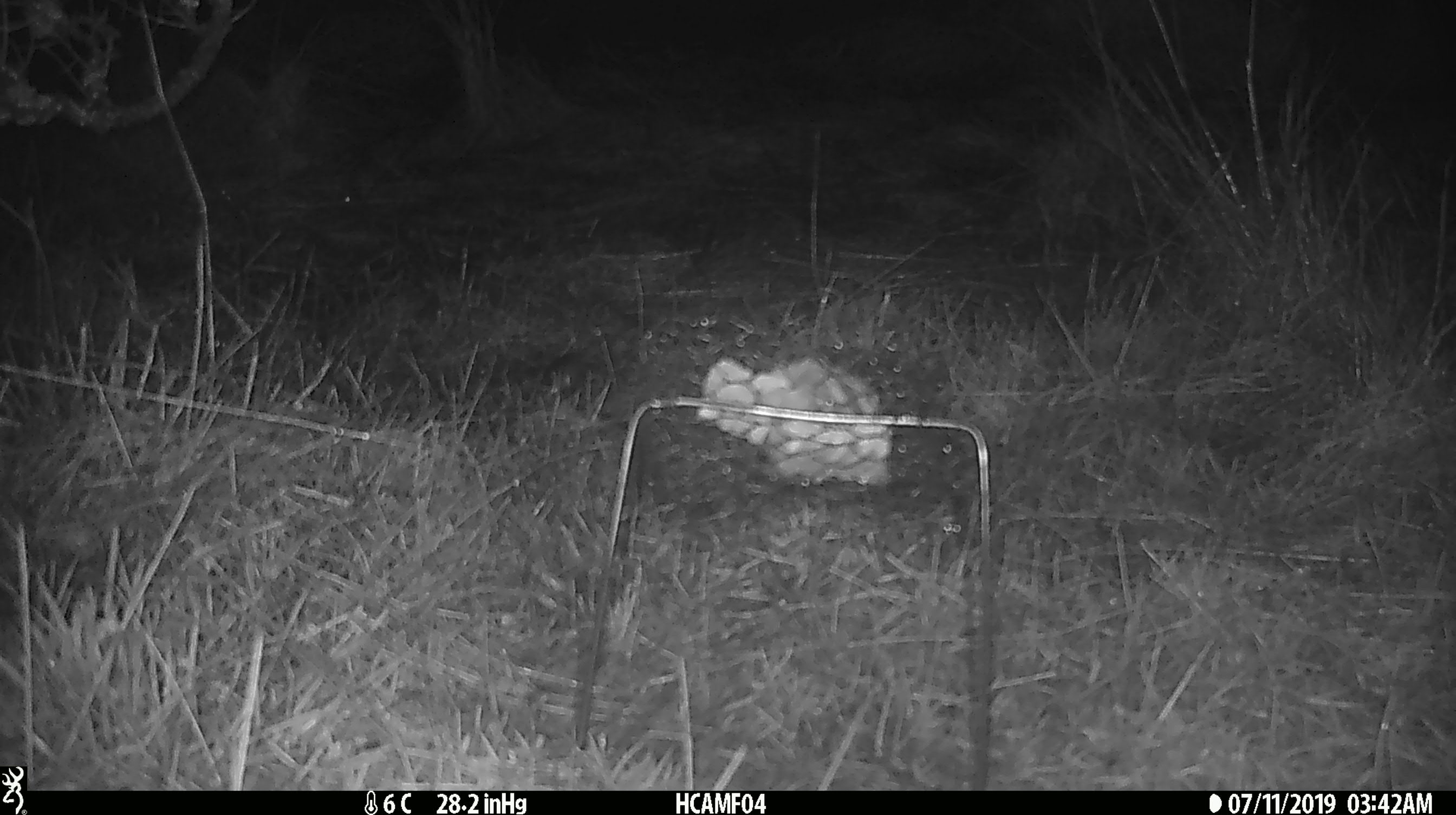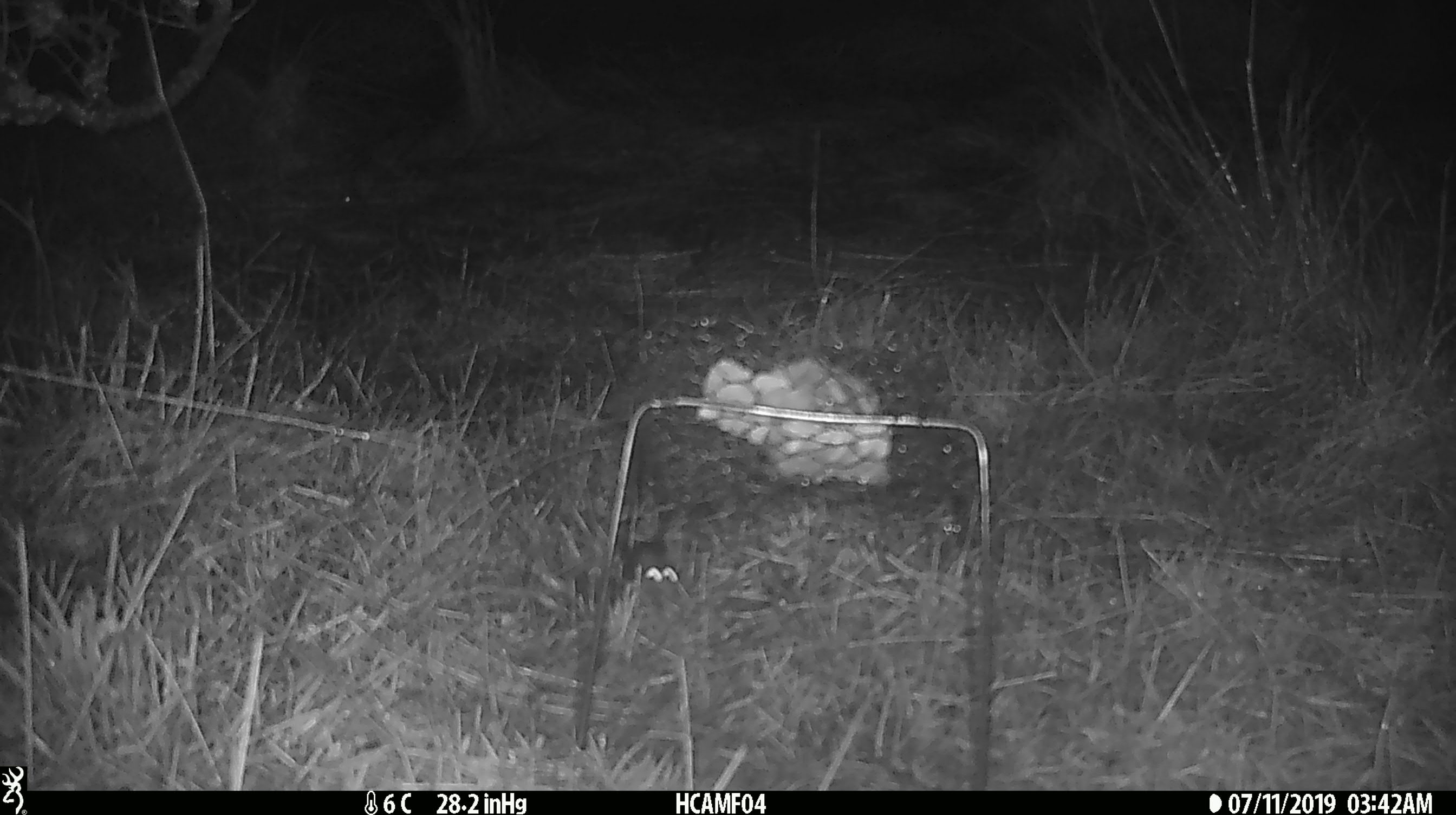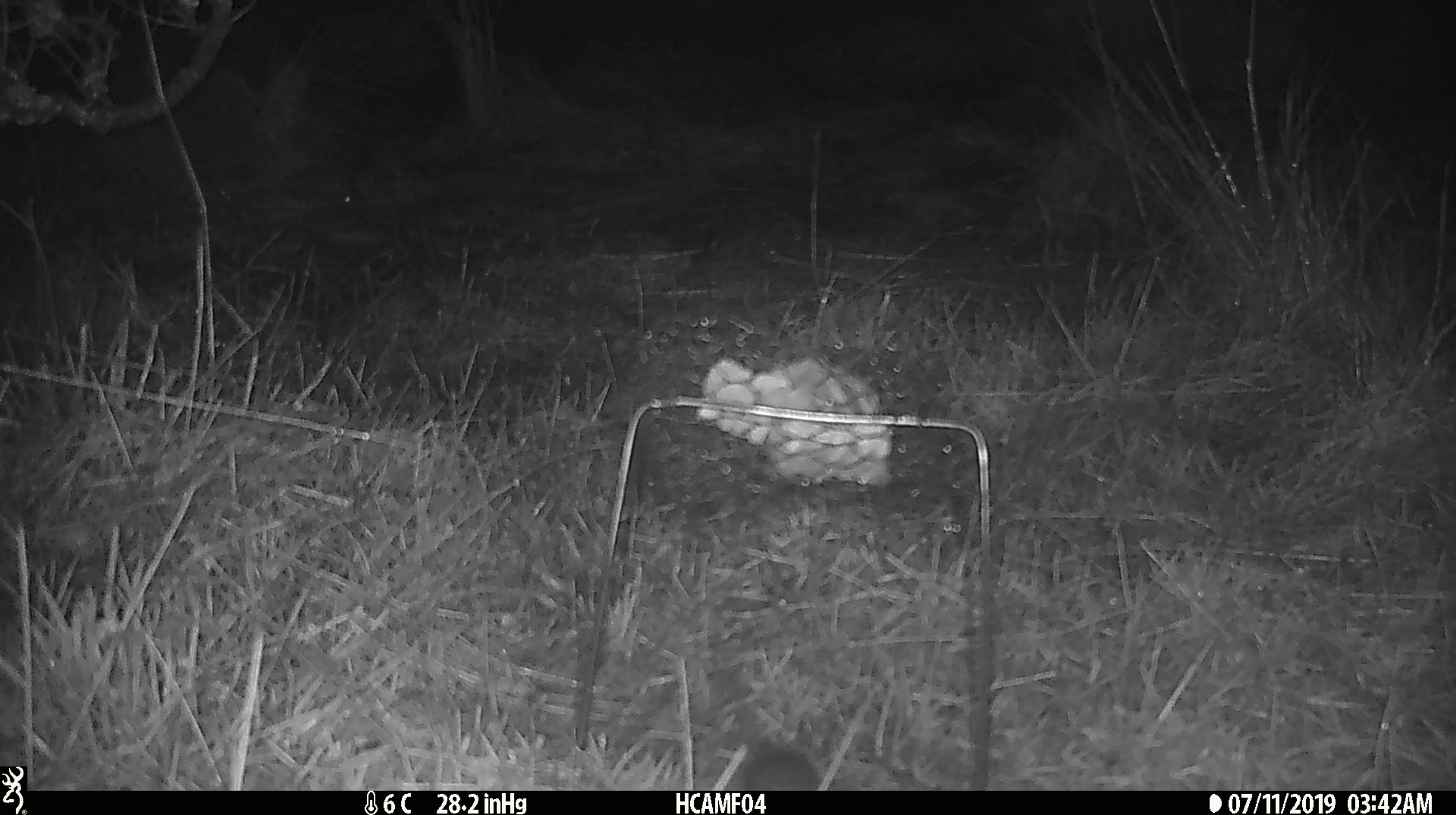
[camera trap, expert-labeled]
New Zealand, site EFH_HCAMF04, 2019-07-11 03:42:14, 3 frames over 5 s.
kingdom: Animalia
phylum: Chordata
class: Mammalia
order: Rodentia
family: Muridae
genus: Mus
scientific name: Mus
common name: mouse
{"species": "mouse (Mus)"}